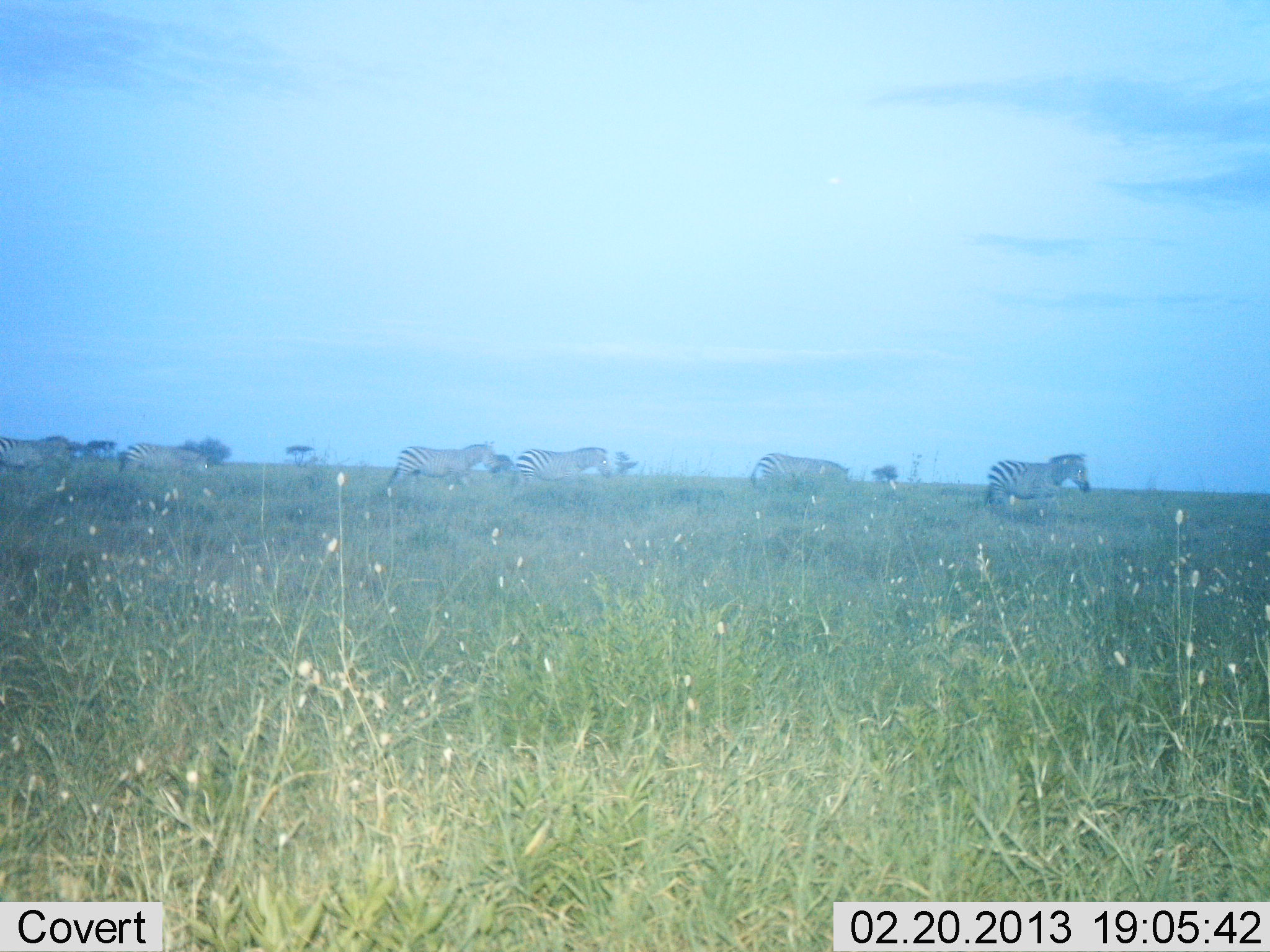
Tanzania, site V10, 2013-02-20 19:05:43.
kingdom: Animalia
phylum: Chordata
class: Mammalia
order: Perissodactyla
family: Equidae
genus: Equus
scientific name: Equus quagga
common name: plains zebra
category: zebra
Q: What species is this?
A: Zebra (plains zebra) (Equus quagga).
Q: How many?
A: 6.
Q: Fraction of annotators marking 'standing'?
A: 25%.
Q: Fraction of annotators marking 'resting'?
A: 0%.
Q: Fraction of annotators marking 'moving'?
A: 88%.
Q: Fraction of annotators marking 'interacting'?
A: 0%.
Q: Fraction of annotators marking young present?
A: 0%.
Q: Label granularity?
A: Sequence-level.